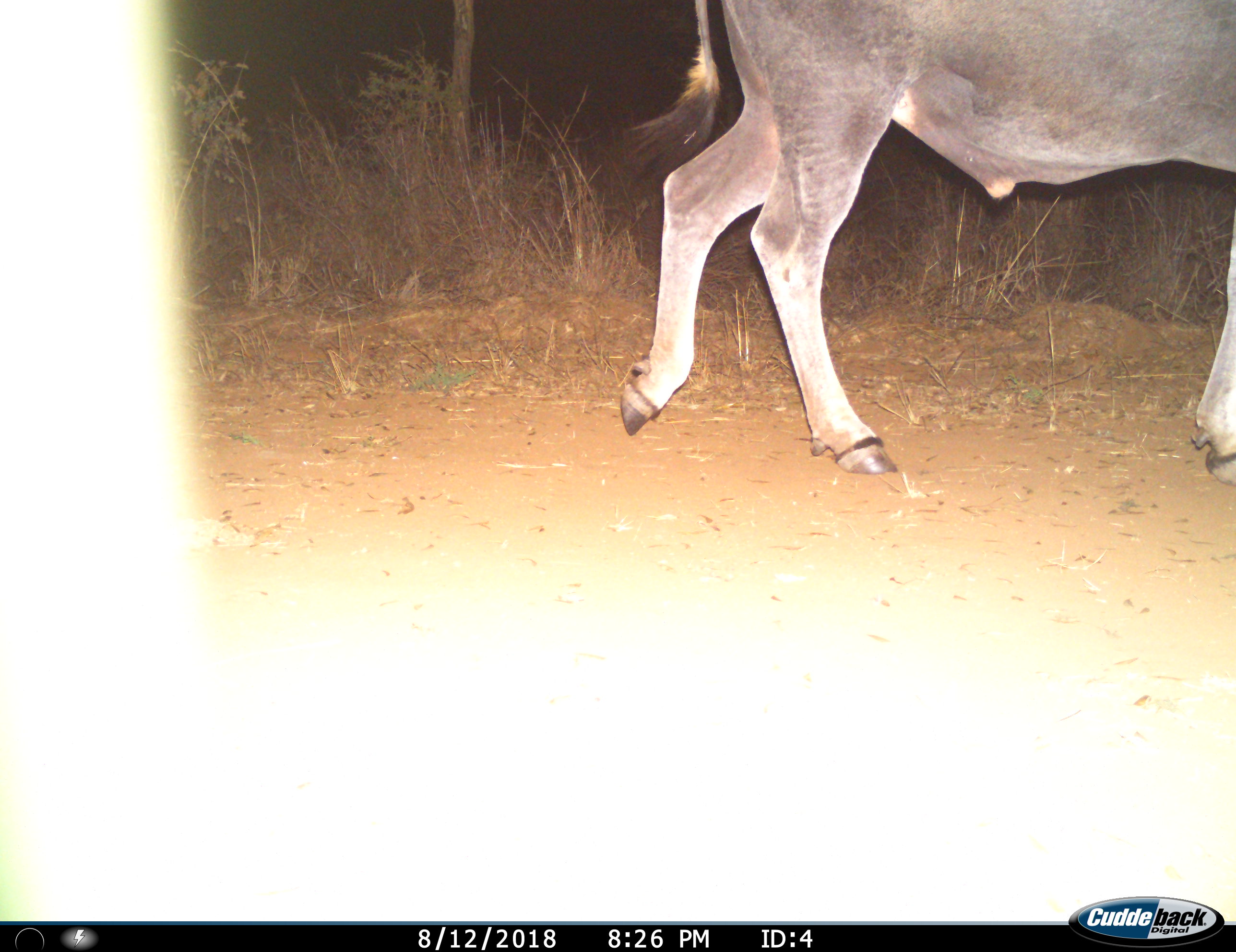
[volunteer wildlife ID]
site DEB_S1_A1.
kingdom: Animalia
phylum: Chordata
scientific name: Vertebrata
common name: domestic animal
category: domesticanimal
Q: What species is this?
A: Domesticanimal (domestic animal) (Vertebrata).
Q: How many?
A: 1.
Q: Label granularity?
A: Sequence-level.